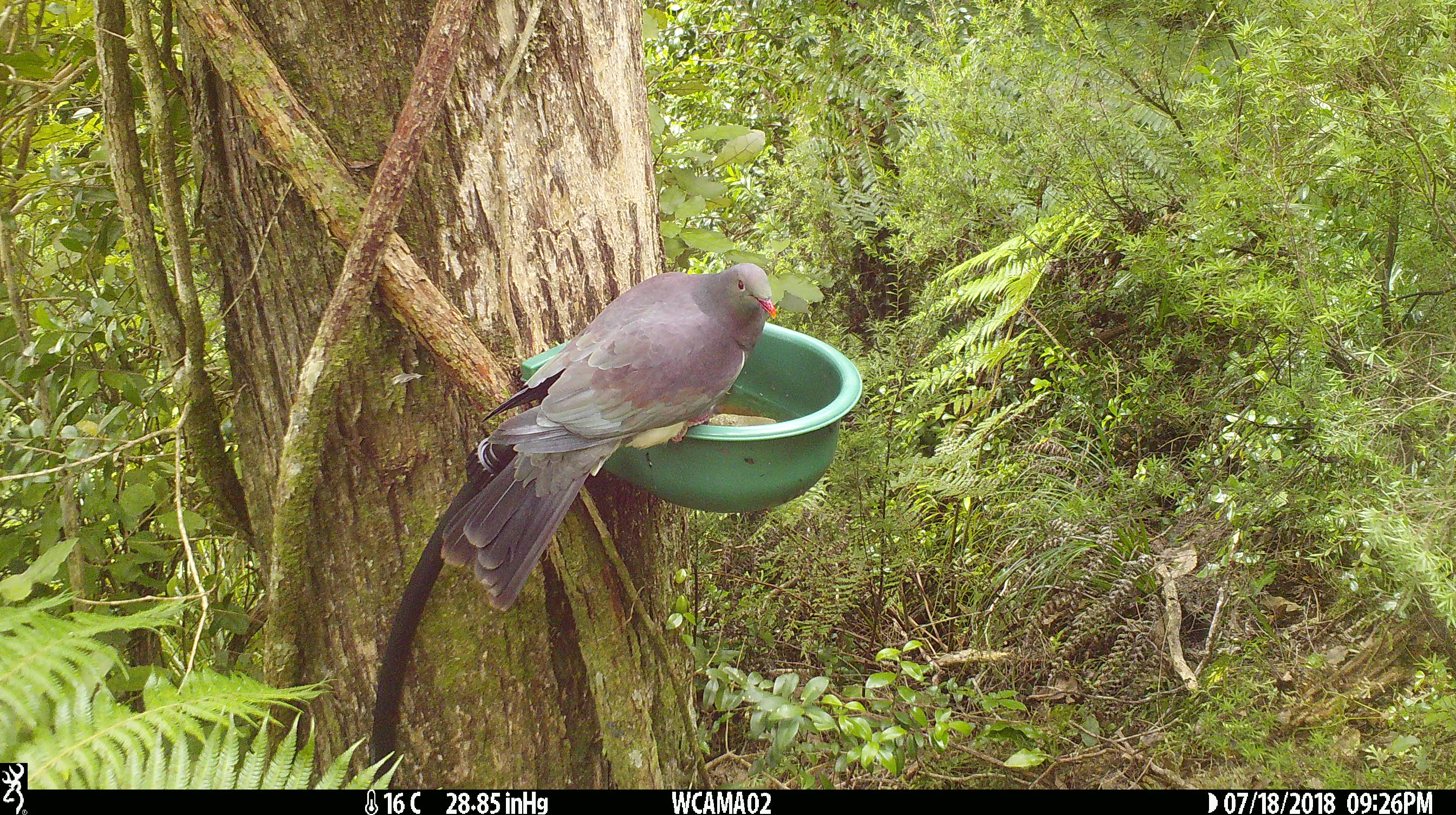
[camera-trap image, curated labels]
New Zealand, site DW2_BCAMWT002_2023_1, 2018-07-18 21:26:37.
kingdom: Animalia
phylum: Chordata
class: Aves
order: Columbiformes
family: Columbidae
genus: Hemiphaga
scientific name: Hemiphaga novaeseelandiae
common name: new zealand pigeon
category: kereru